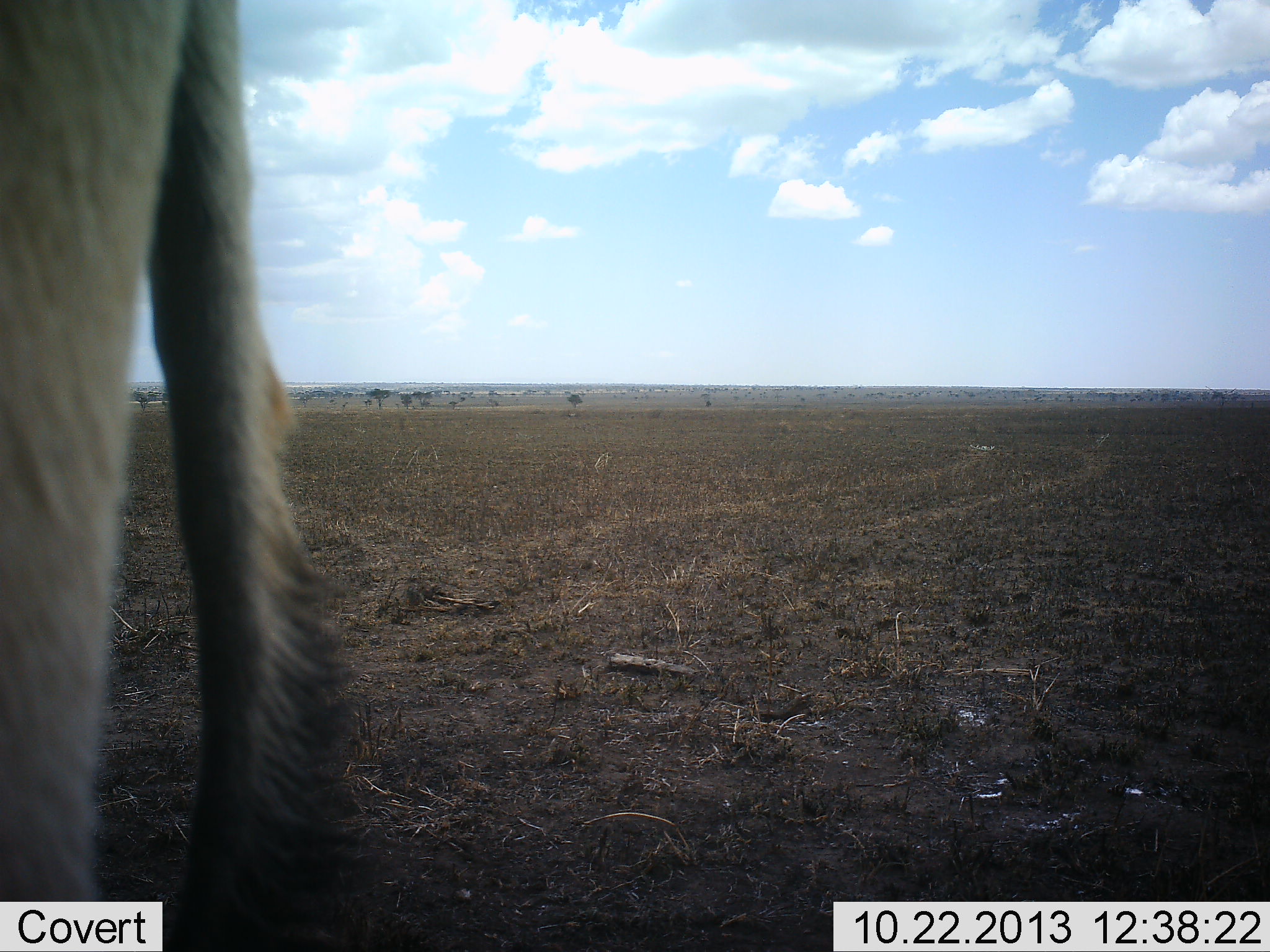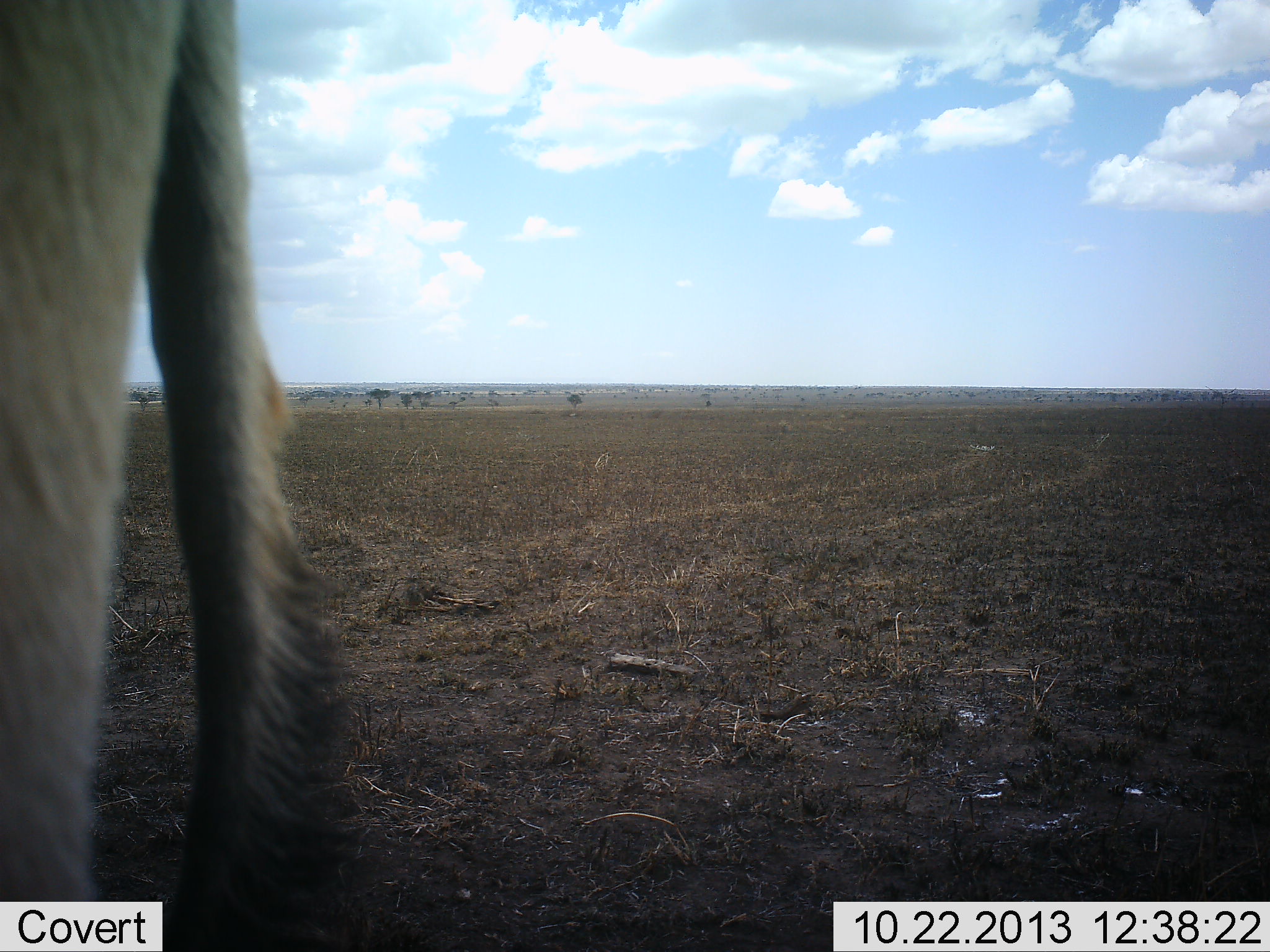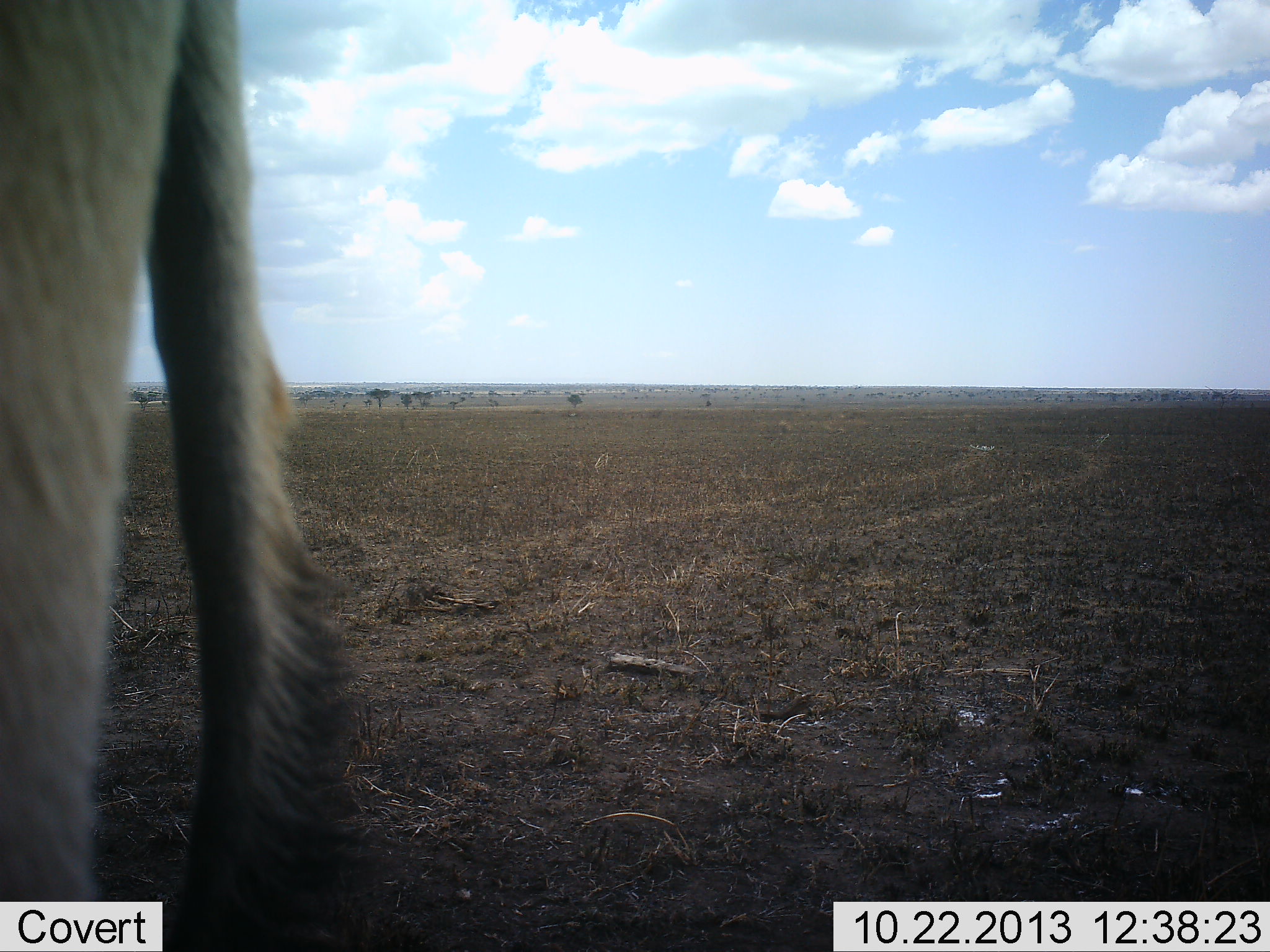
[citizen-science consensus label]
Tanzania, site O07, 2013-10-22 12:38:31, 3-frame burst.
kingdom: Animalia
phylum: Chordata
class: Mammalia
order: Artiodactyla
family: Bovidae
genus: Alcelaphus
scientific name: Alcelaphus buselaphus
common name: hartebeest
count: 1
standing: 100%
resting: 0%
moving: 0%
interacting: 0%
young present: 0%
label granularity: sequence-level